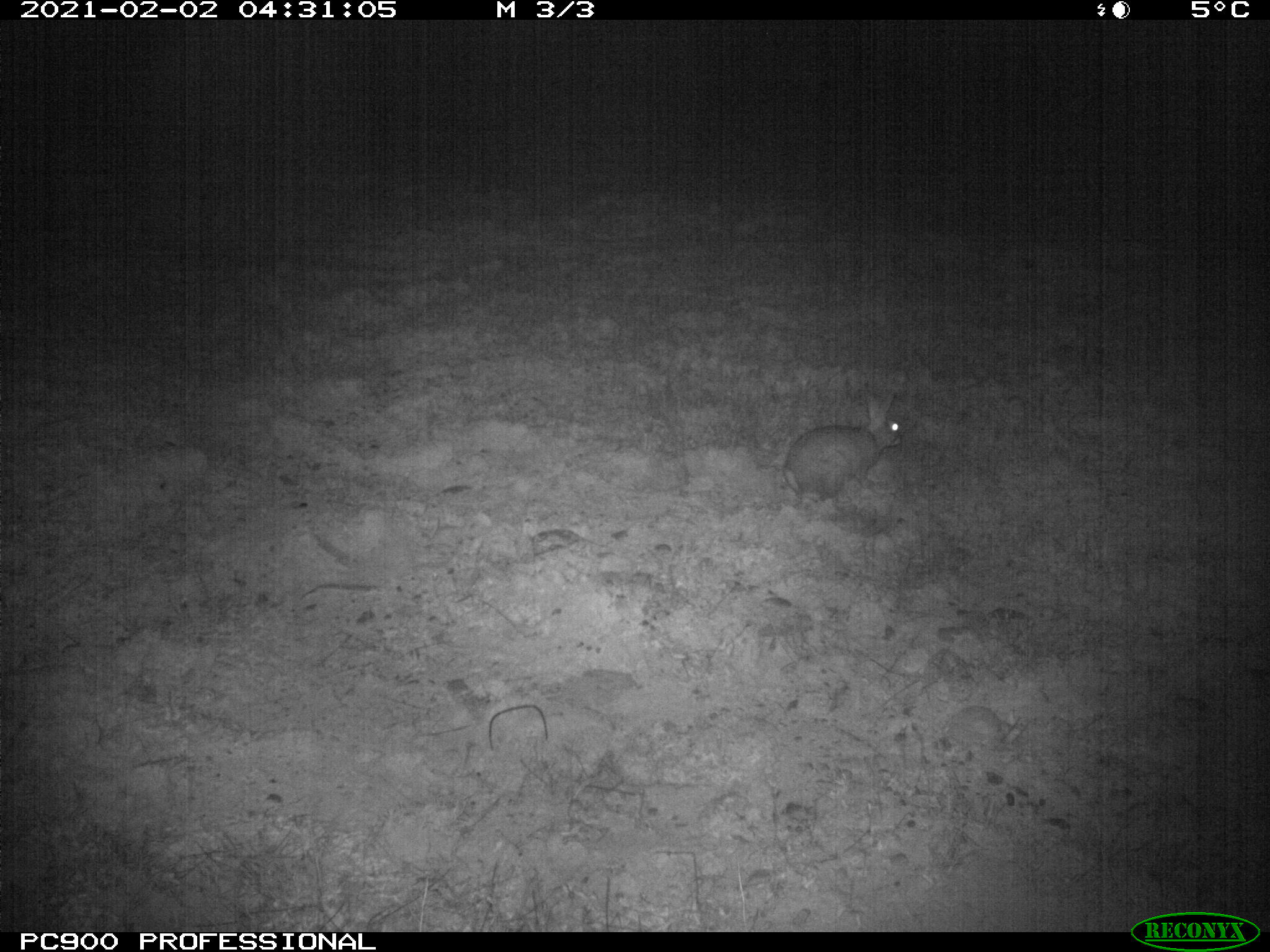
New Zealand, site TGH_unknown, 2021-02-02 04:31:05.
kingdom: Animalia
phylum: Chordata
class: Mammalia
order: Lagomorpha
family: Leporidae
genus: Oryctolagus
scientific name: Oryctolagus cuniculus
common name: european rabbit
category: rabbit